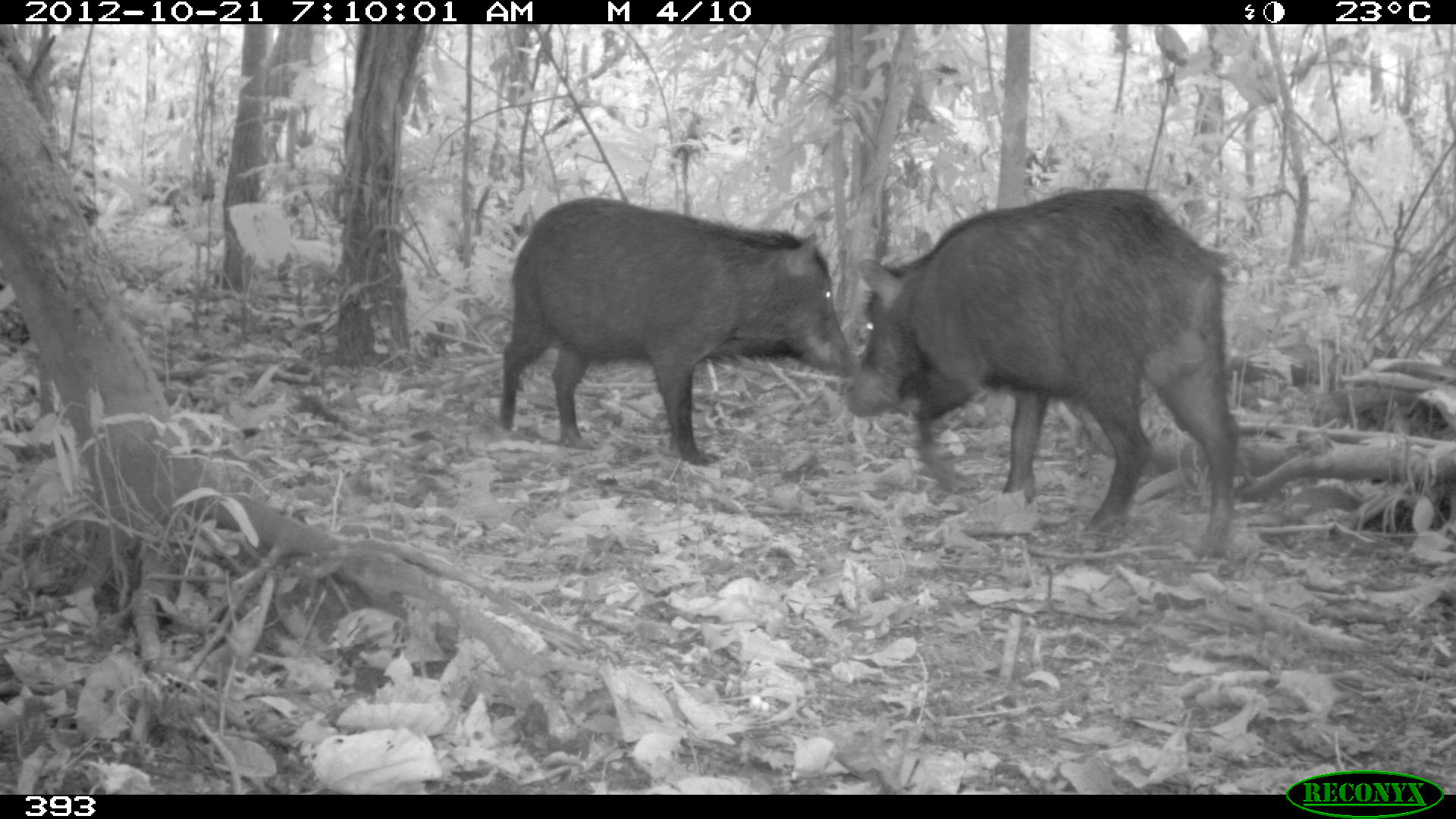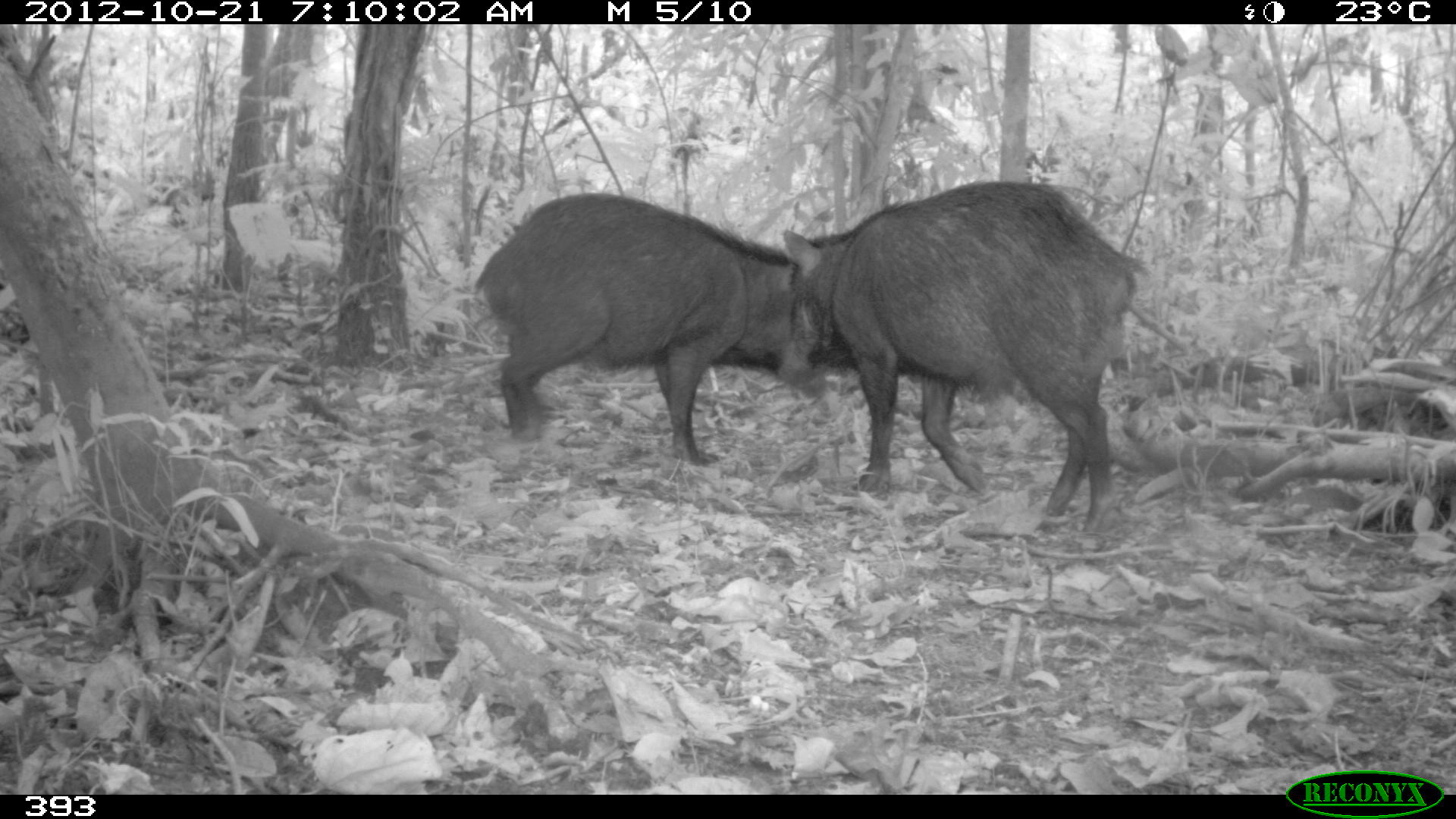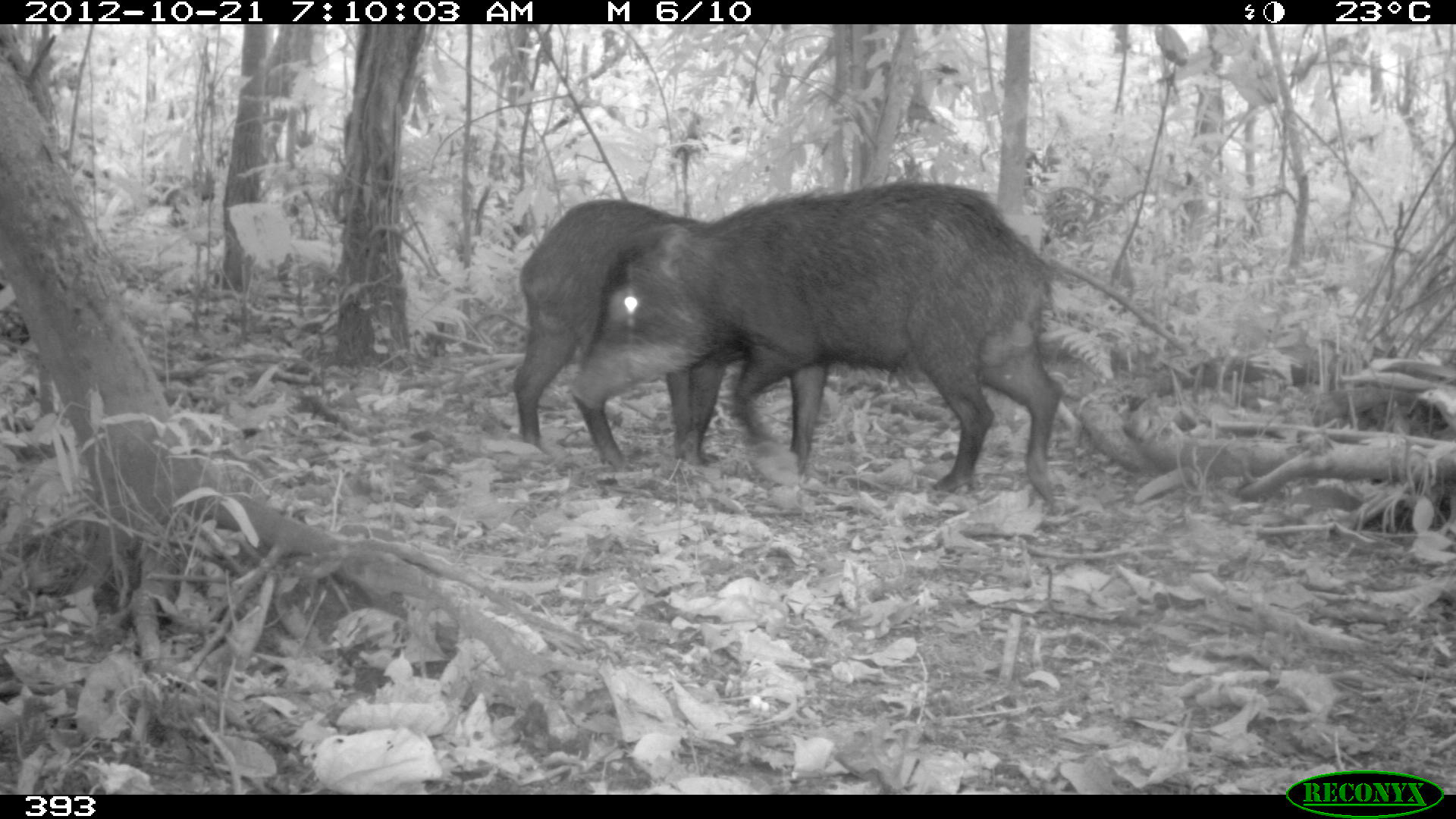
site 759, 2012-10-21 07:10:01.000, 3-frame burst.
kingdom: Animalia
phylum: Chordata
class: Mammalia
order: Artiodactyla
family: Tayassuidae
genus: Tayassu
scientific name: Tayassu pecari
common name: white-lipped peccary